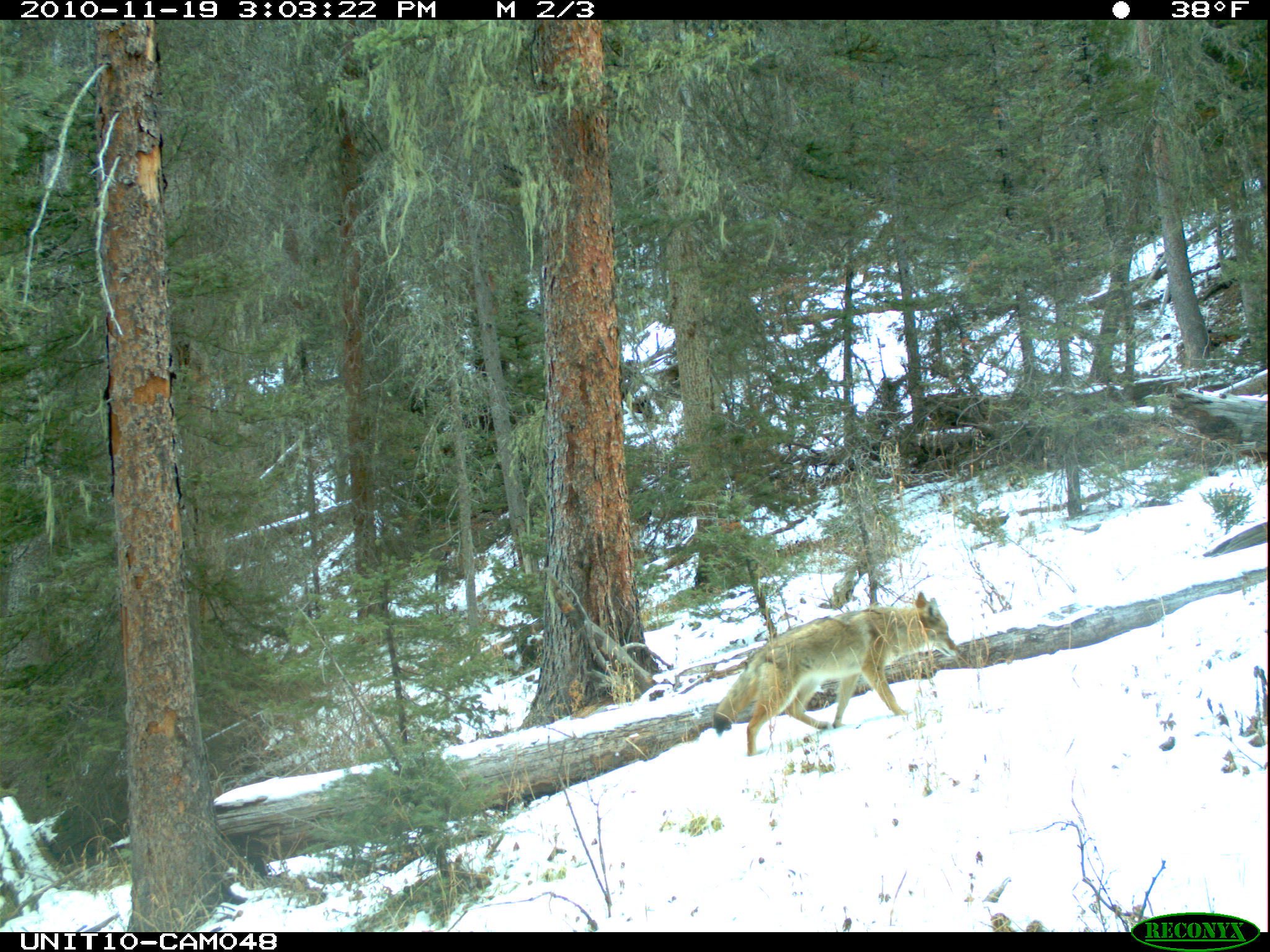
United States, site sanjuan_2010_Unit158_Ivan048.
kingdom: Animalia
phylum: Chordata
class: Mammalia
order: Carnivora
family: Canidae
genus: Canis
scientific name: Canis latrans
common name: coyote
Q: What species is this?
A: Canis latrans (coyote).